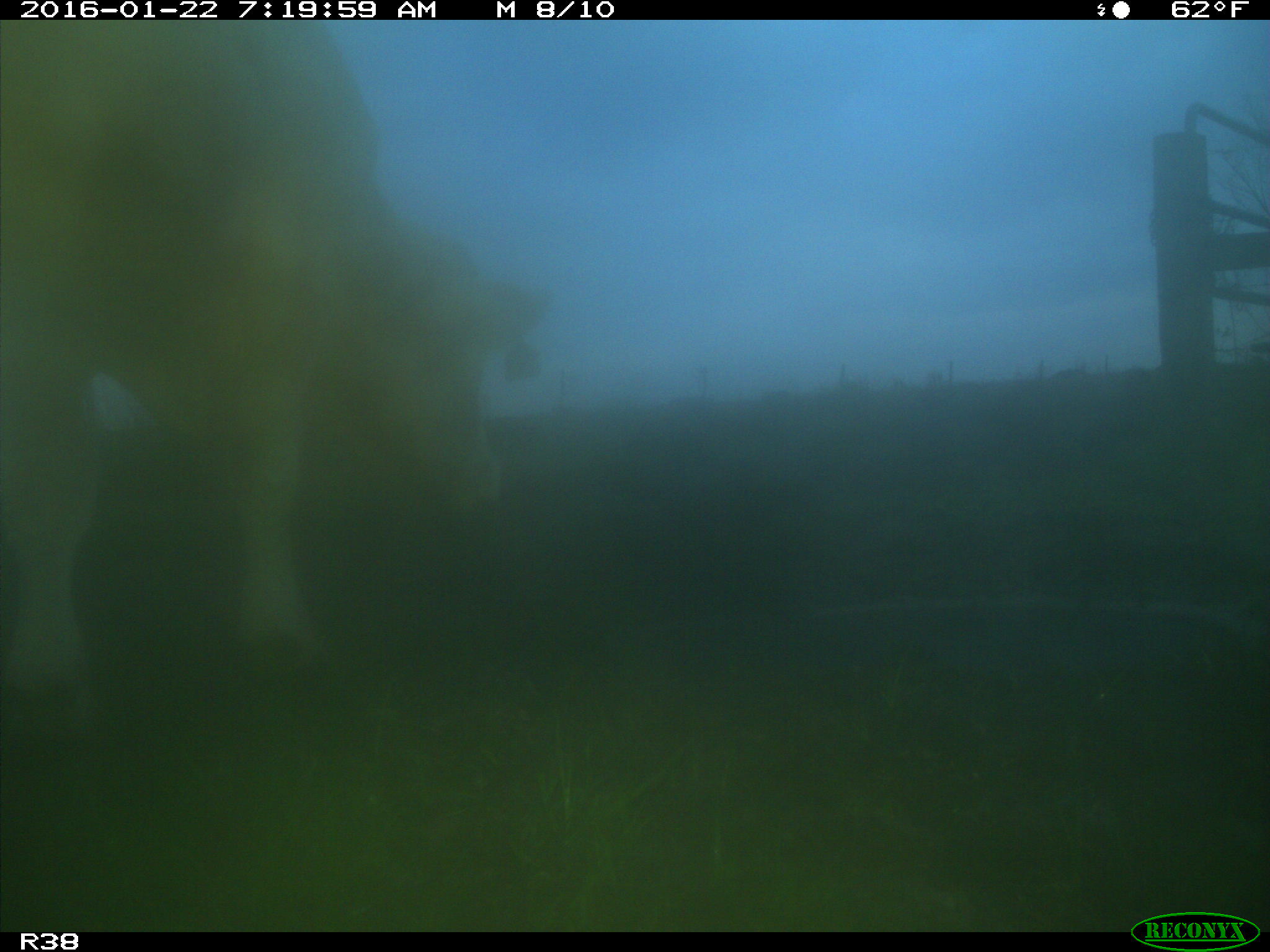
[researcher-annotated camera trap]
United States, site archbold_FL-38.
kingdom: Animalia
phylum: Chordata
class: Mammalia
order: Artiodactyla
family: Bovidae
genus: Bos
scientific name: Bos taurus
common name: domestic cow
Bos taurus (domestic cow).